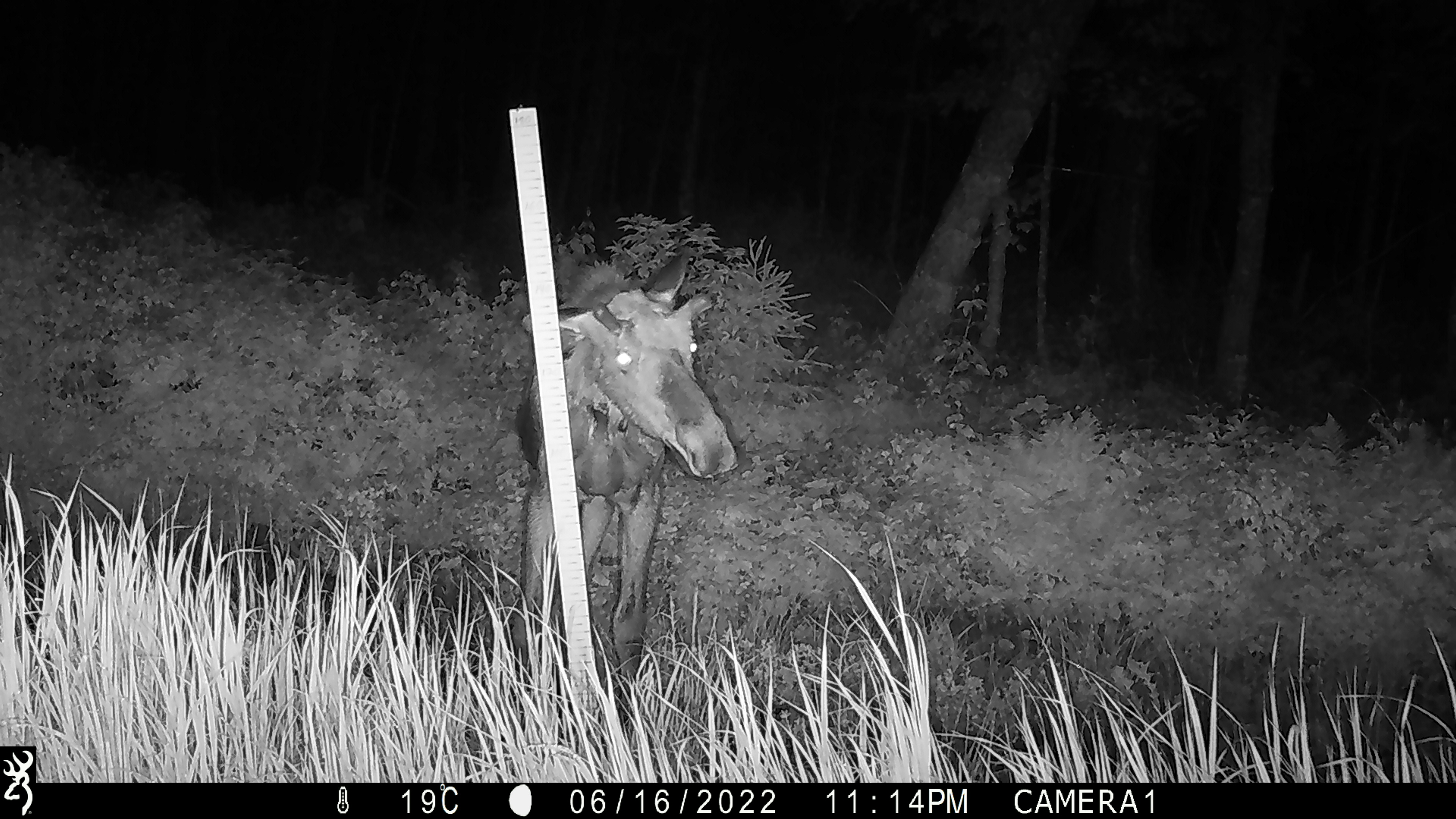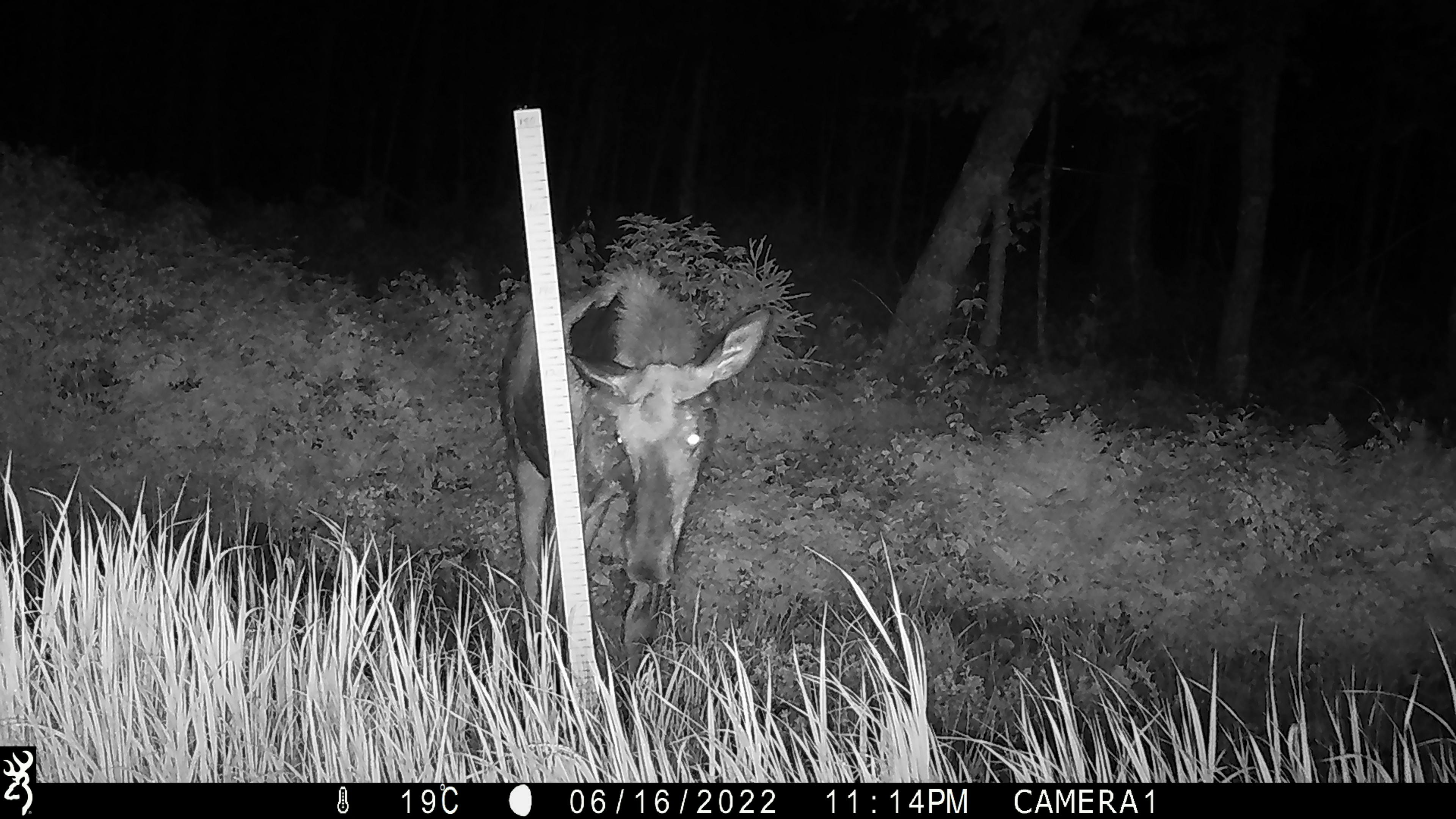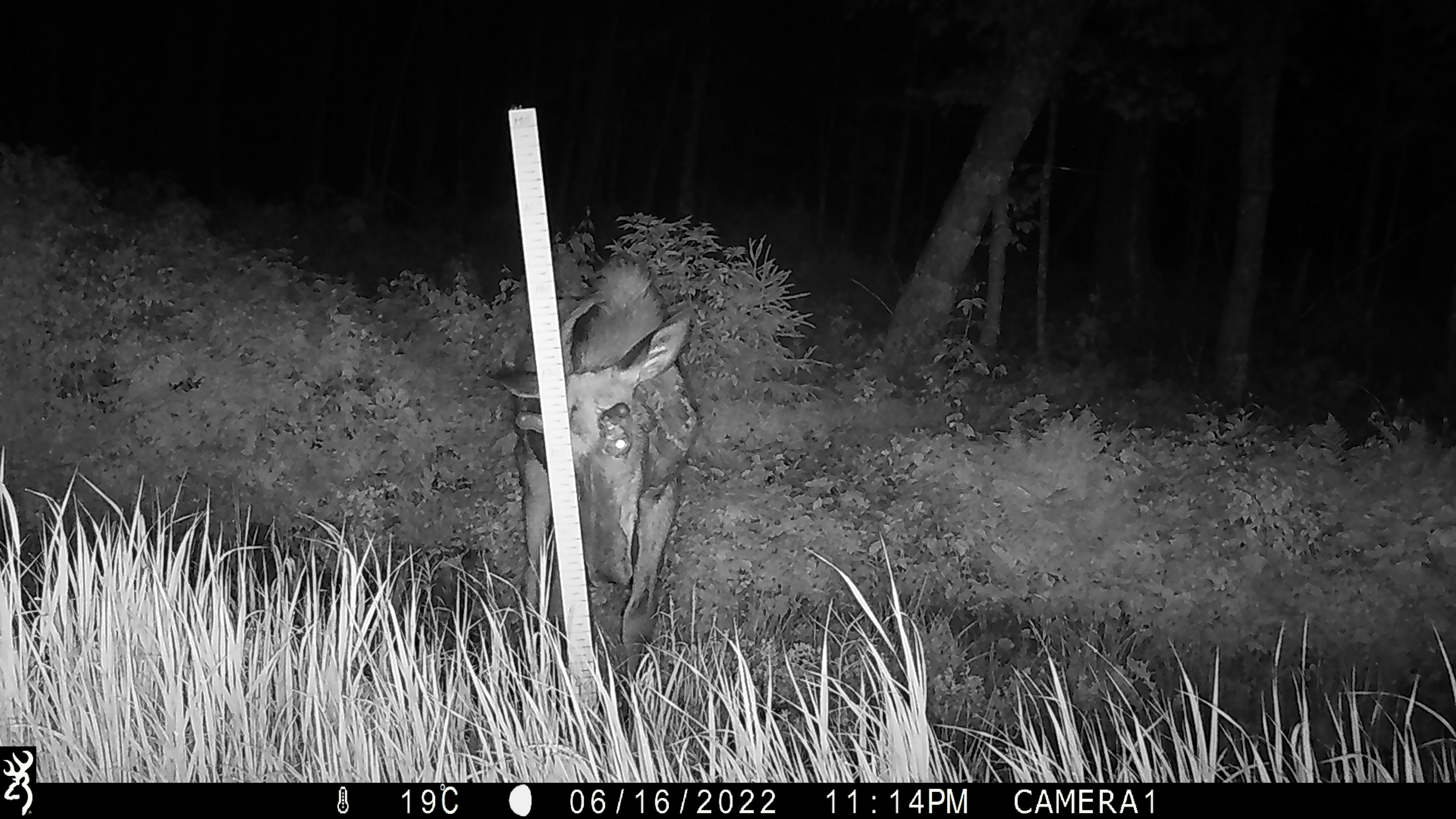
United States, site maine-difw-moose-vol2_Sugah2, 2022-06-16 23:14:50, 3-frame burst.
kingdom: Animalia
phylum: Chordata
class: Mammalia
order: Artiodactyla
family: Cervidae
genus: Alces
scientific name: Alces alces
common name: moose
Moose (Alces alces).